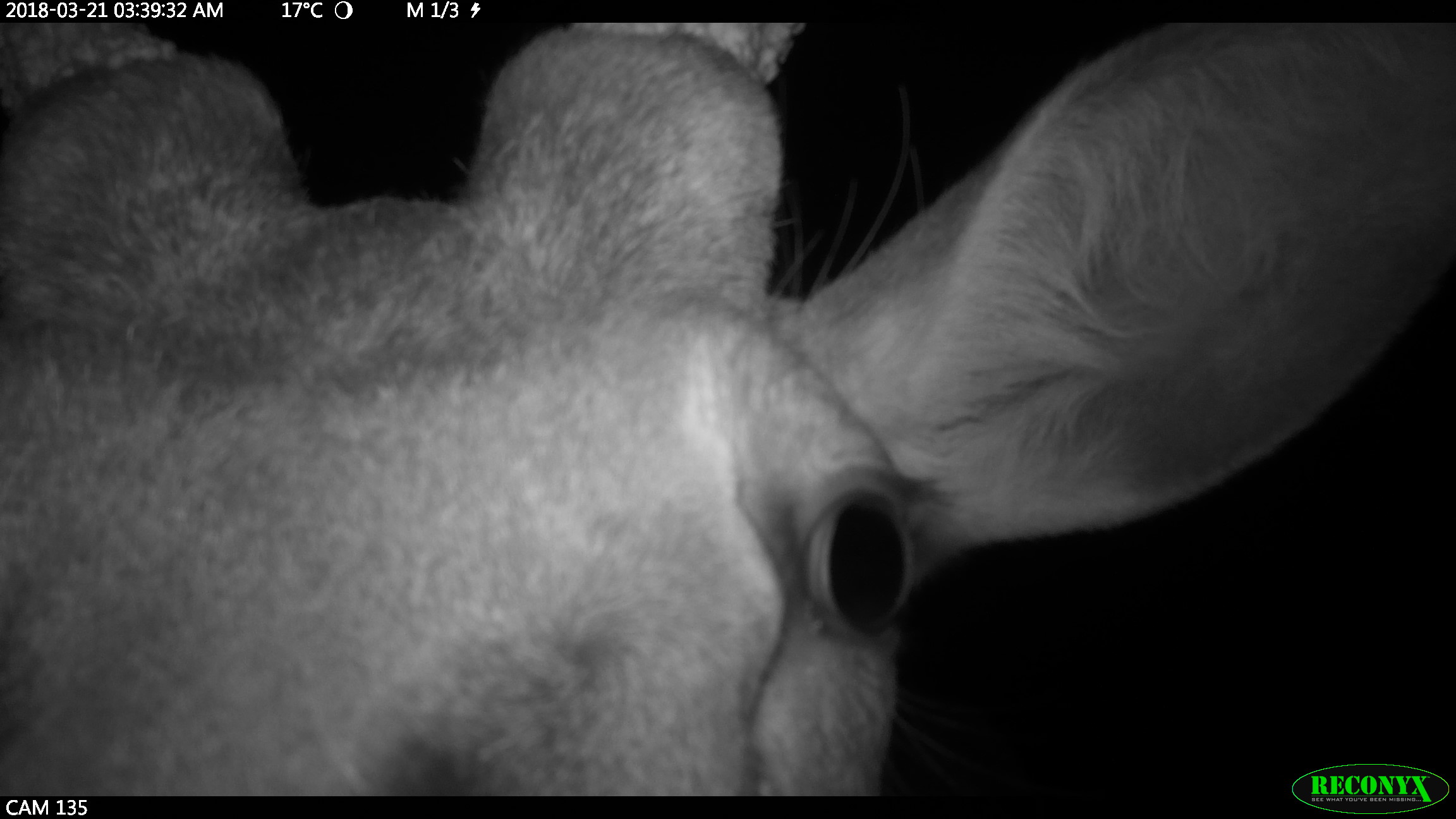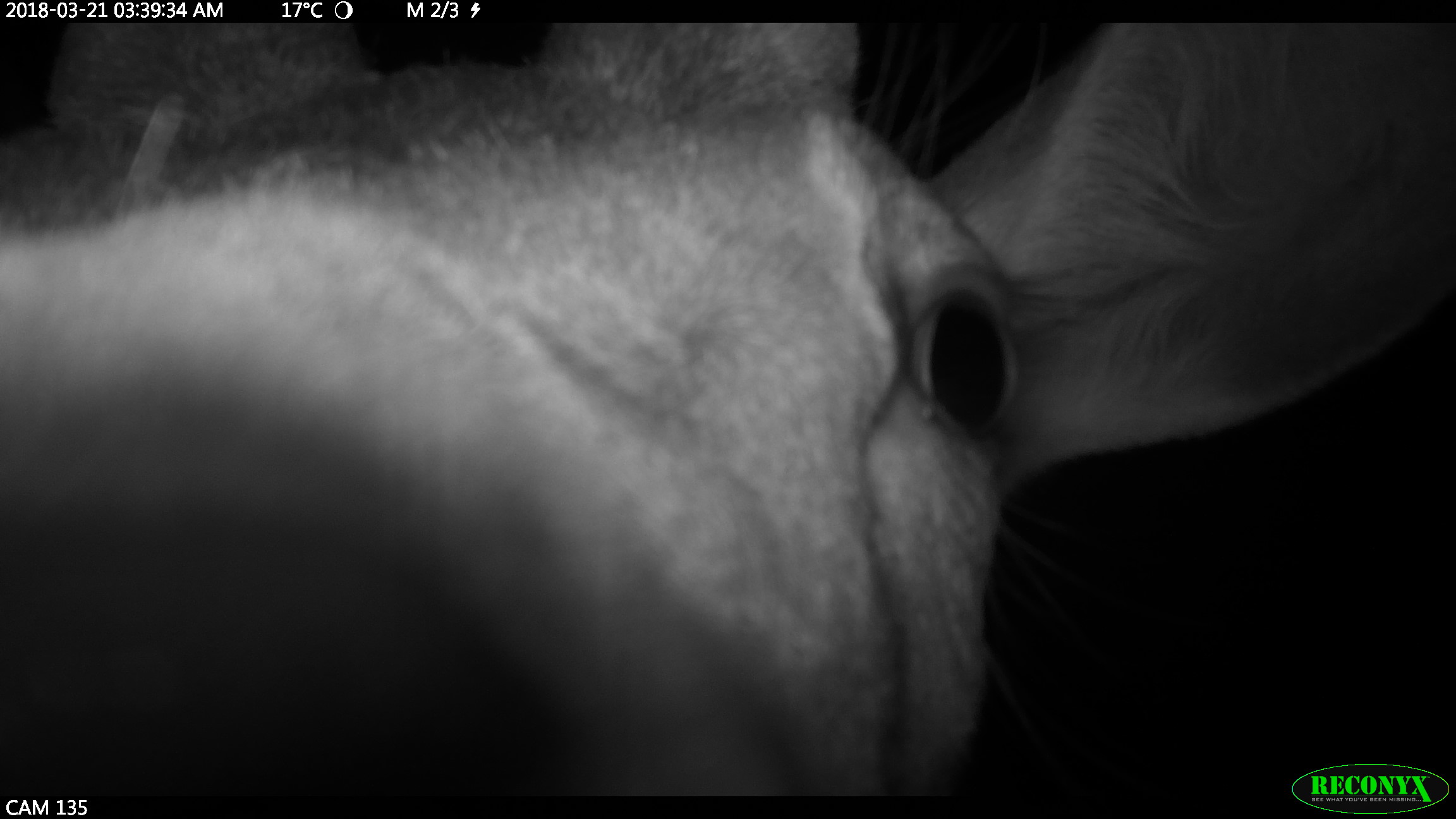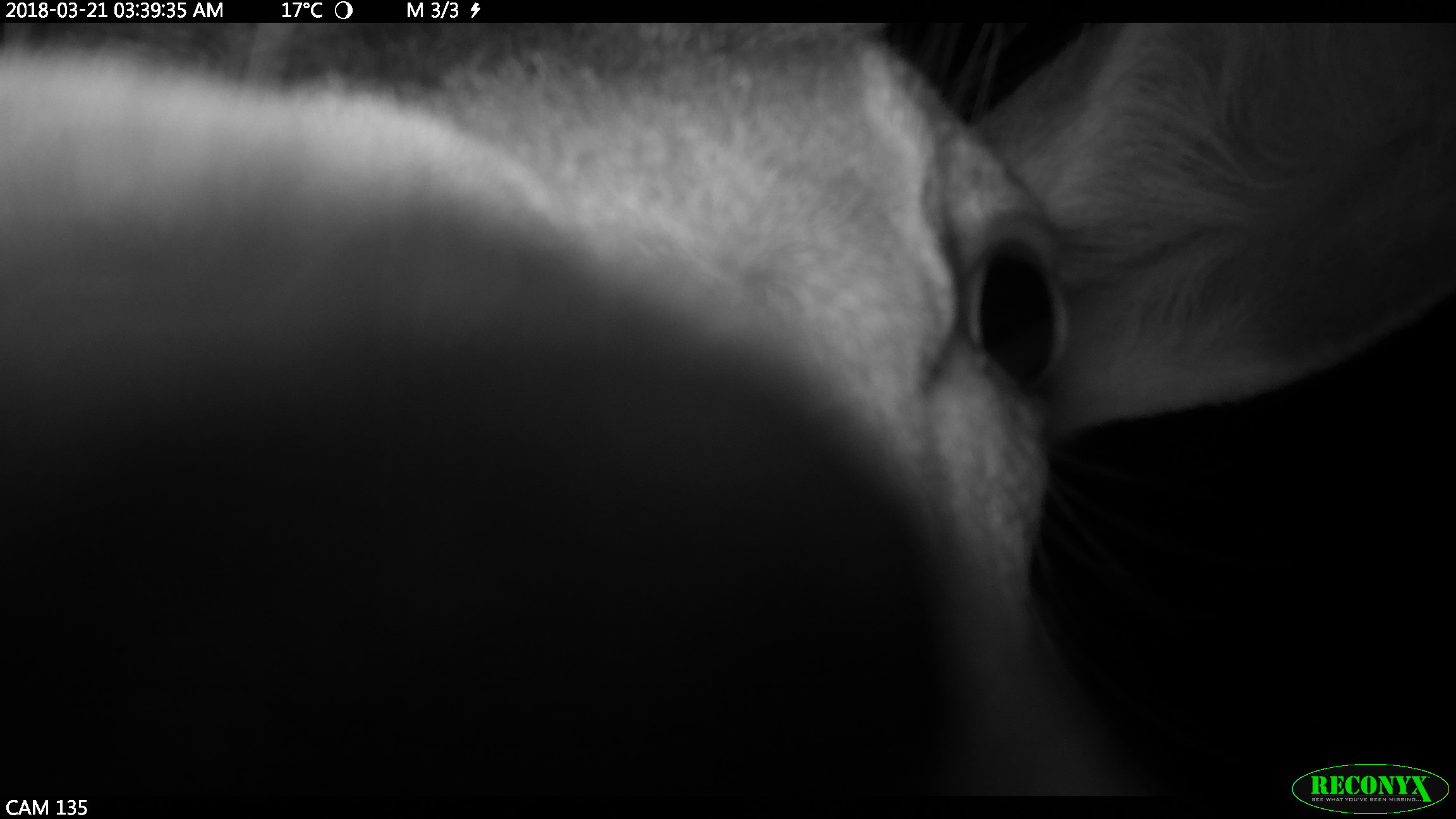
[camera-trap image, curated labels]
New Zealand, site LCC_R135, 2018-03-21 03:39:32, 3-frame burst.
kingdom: Animalia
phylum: Chordata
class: Mammalia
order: Artiodactyla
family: Cervidae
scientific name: Cervidae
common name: deer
Deer (Cervidae).